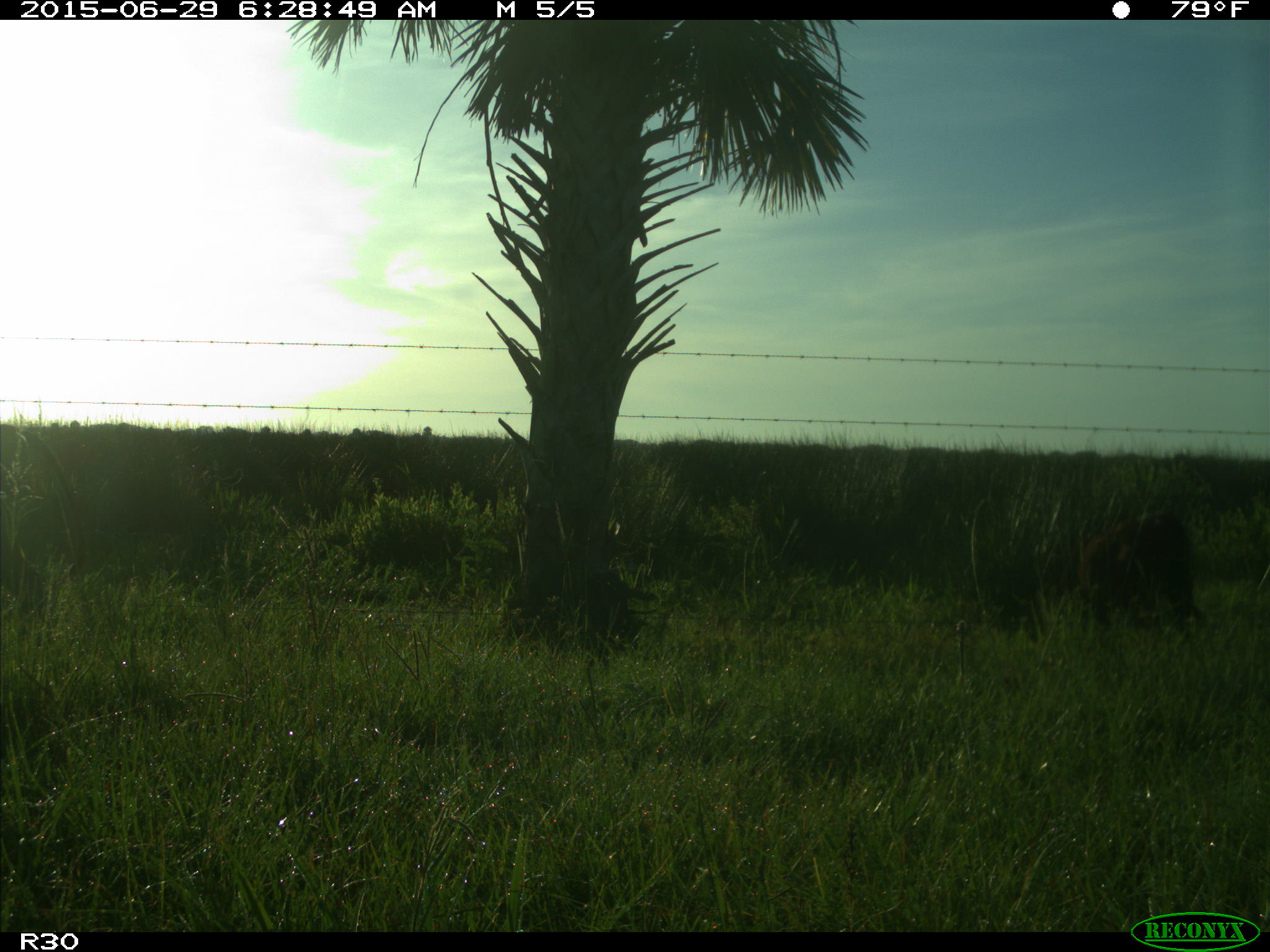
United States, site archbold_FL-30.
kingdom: Animalia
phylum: Chordata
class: Mammalia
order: Artiodactyla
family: Bovidae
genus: Bos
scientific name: Bos taurus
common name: domestic cow